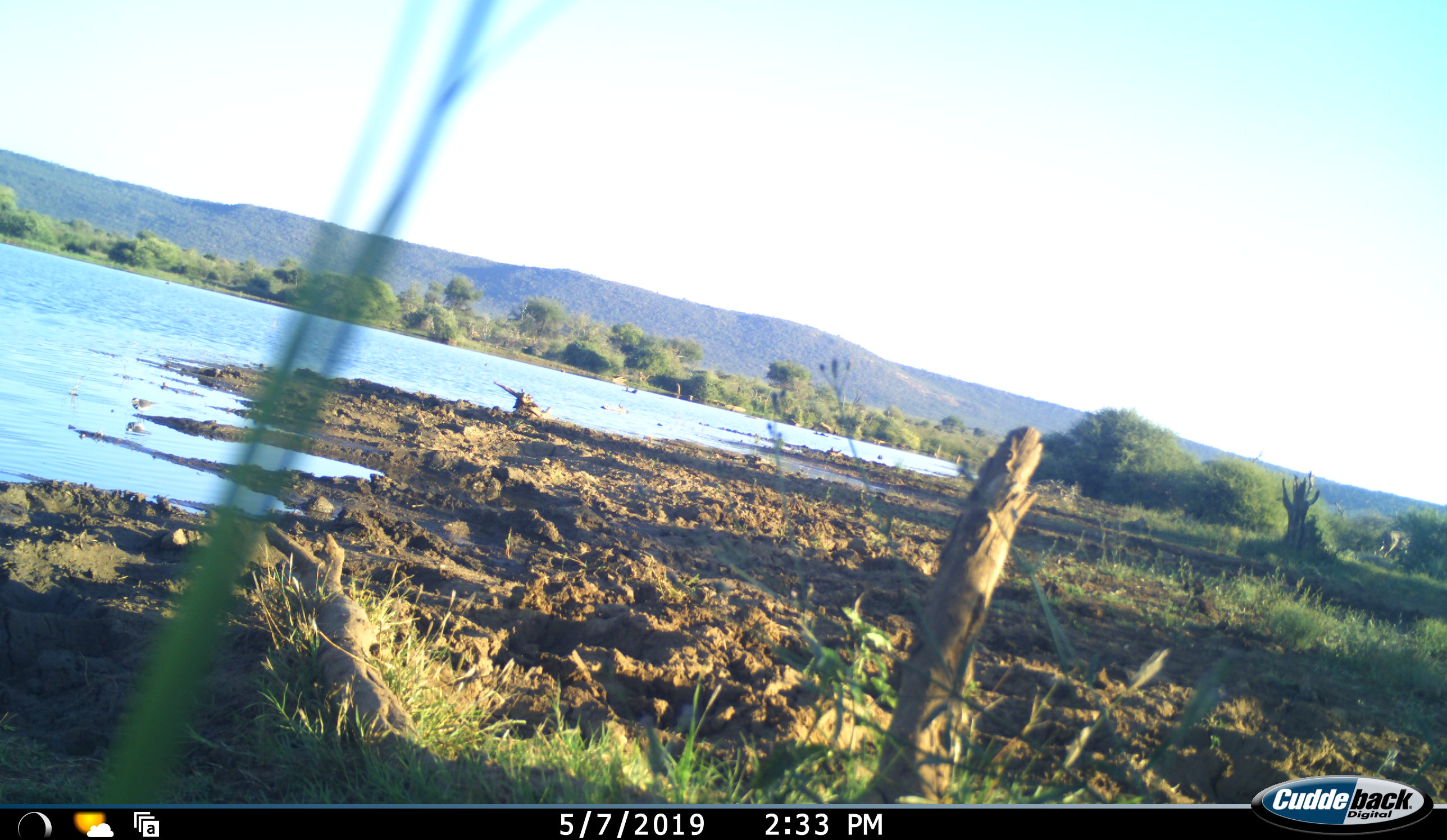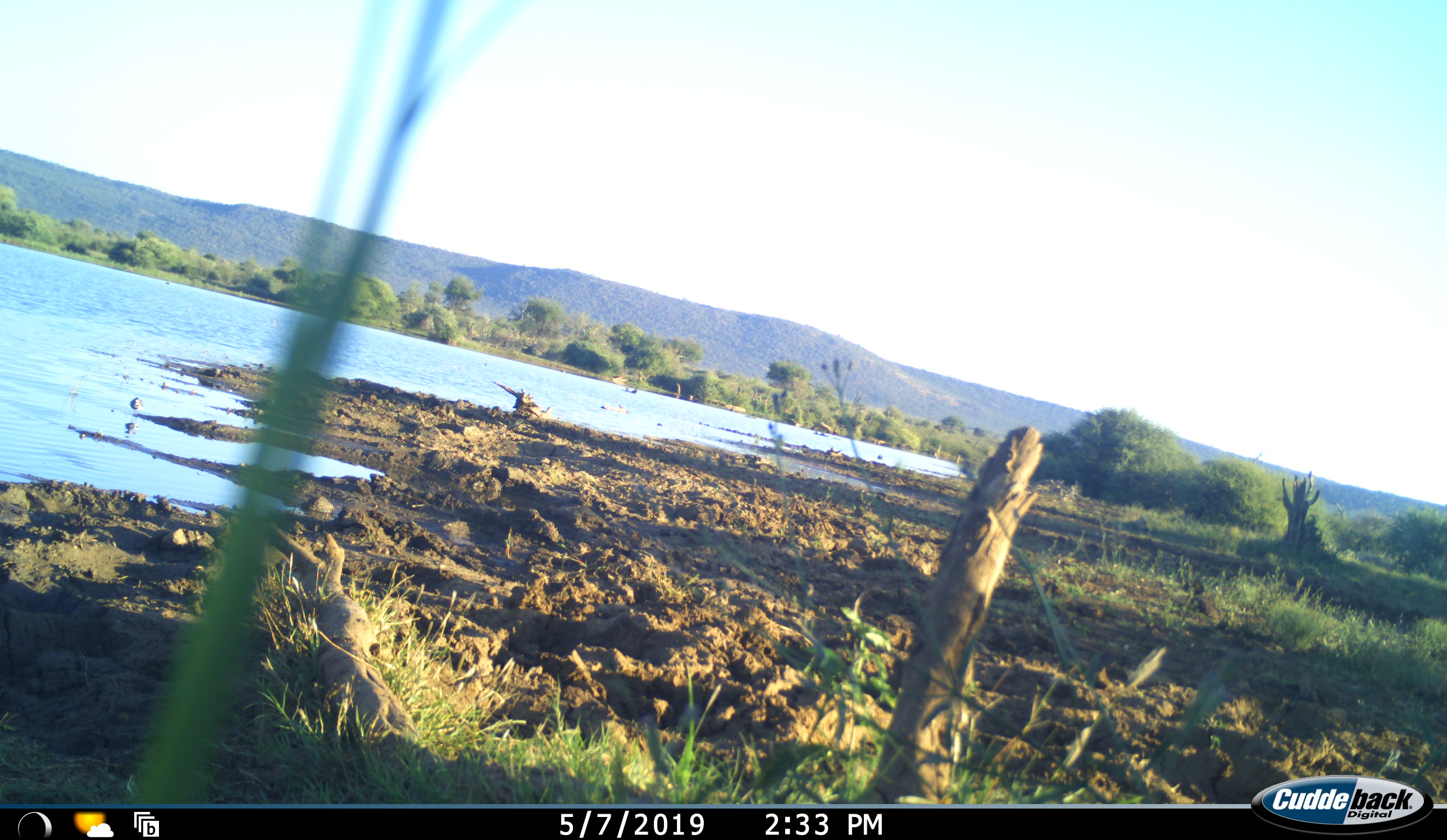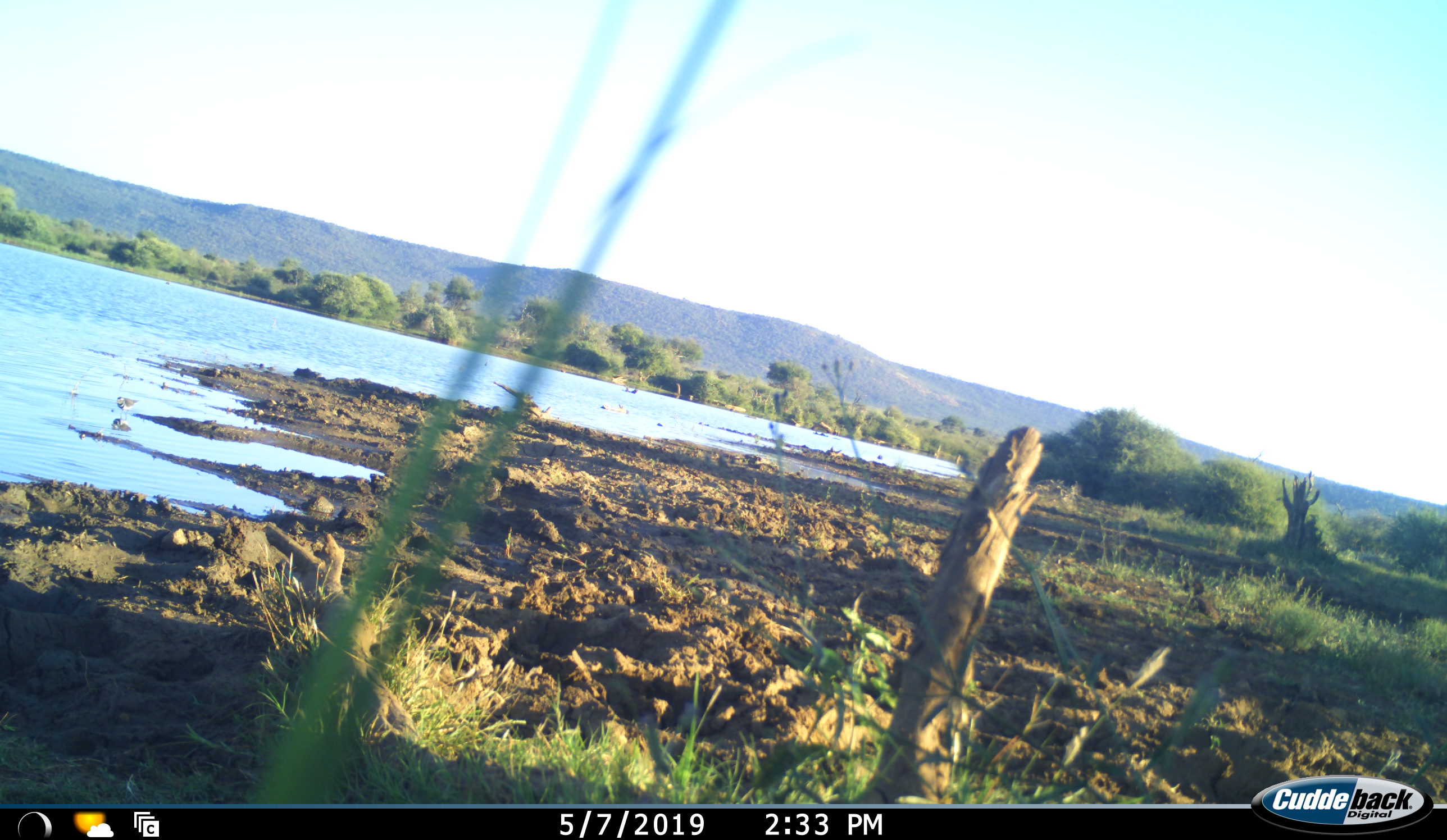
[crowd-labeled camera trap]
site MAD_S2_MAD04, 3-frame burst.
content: unidentified animal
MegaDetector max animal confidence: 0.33